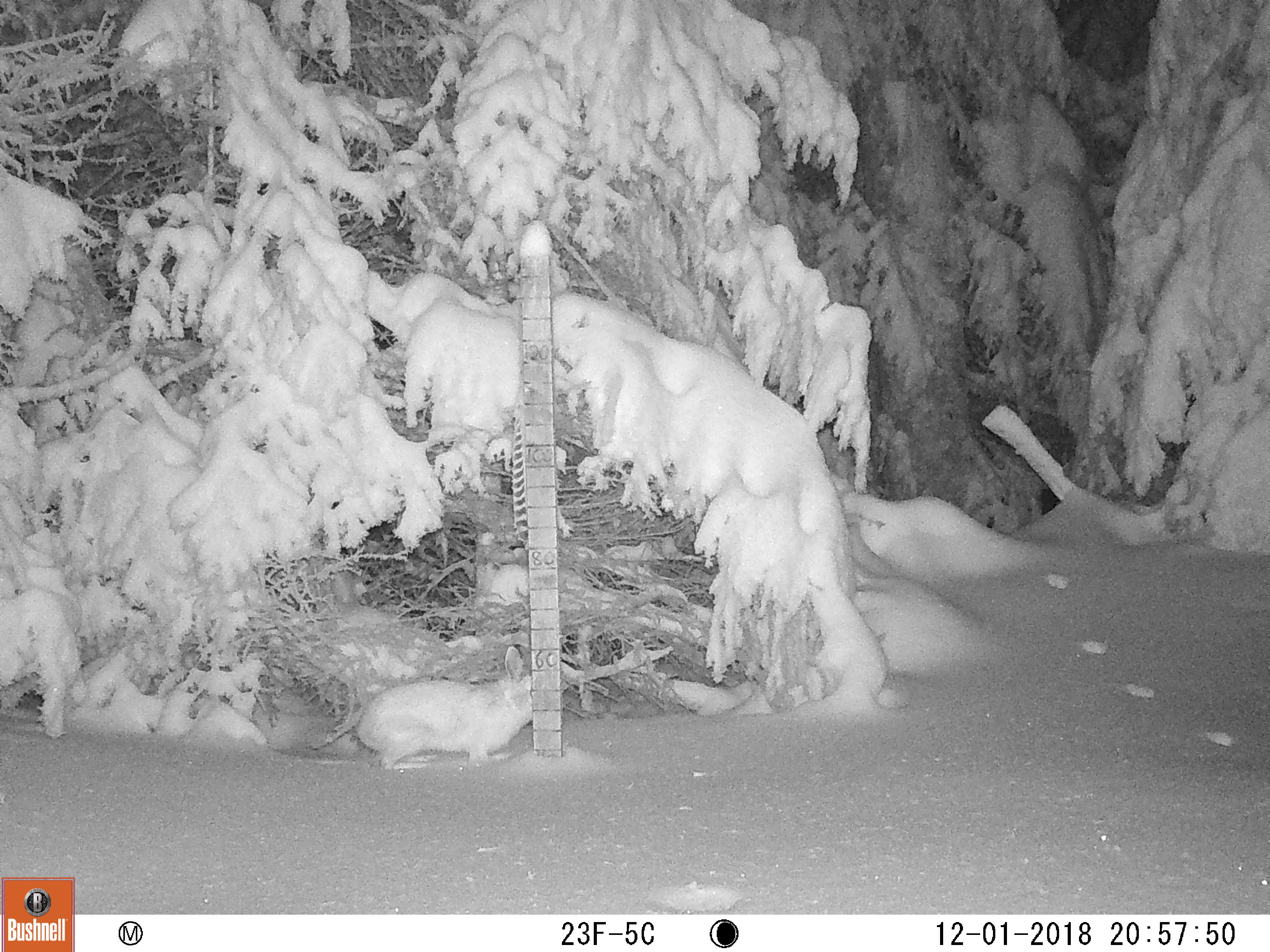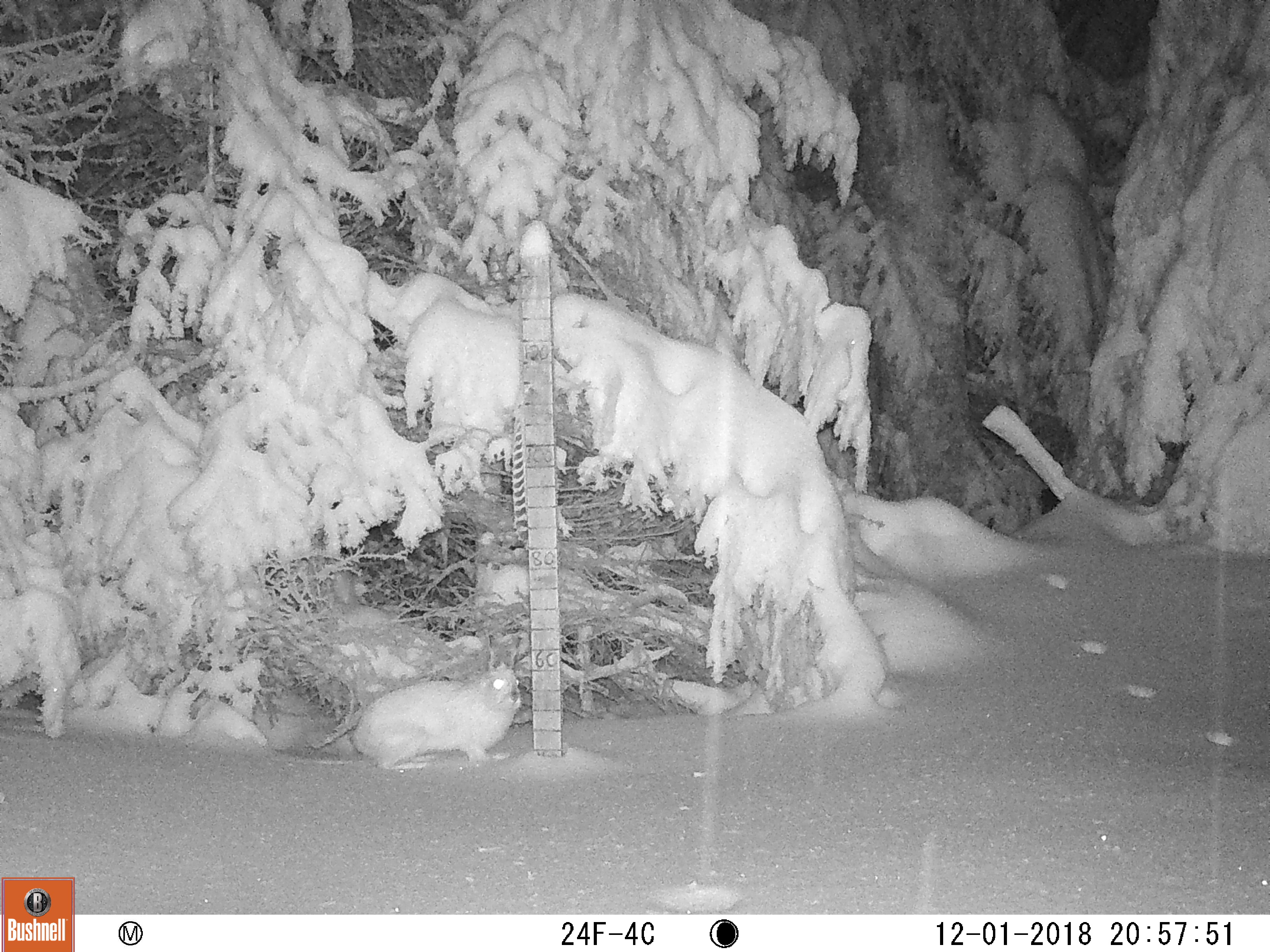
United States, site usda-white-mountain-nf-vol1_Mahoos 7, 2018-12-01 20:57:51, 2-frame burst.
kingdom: Animalia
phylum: Chordata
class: Mammalia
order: Lagomorpha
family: Leporidae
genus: Lepus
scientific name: Lepus americanus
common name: snowshoe hare